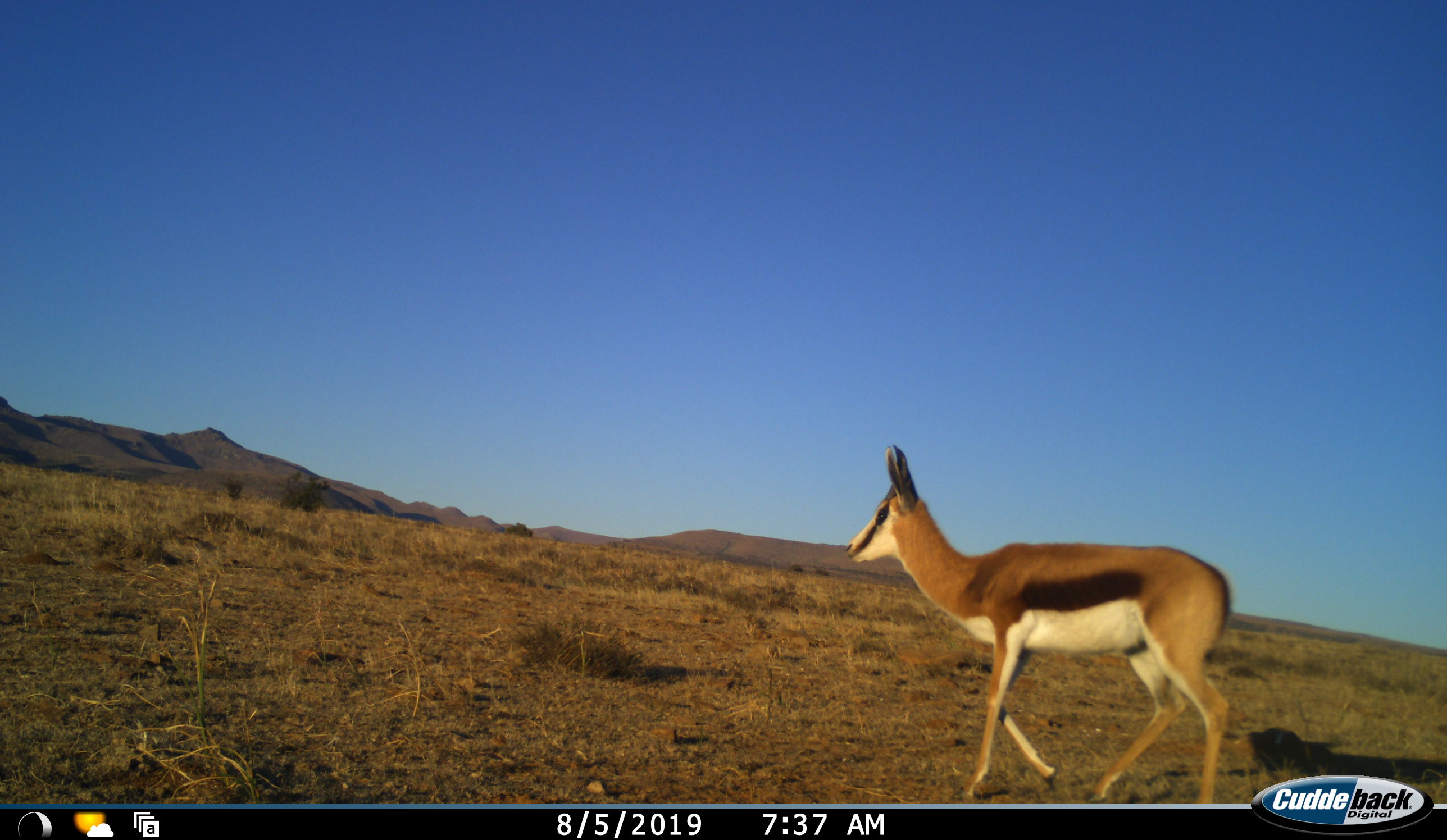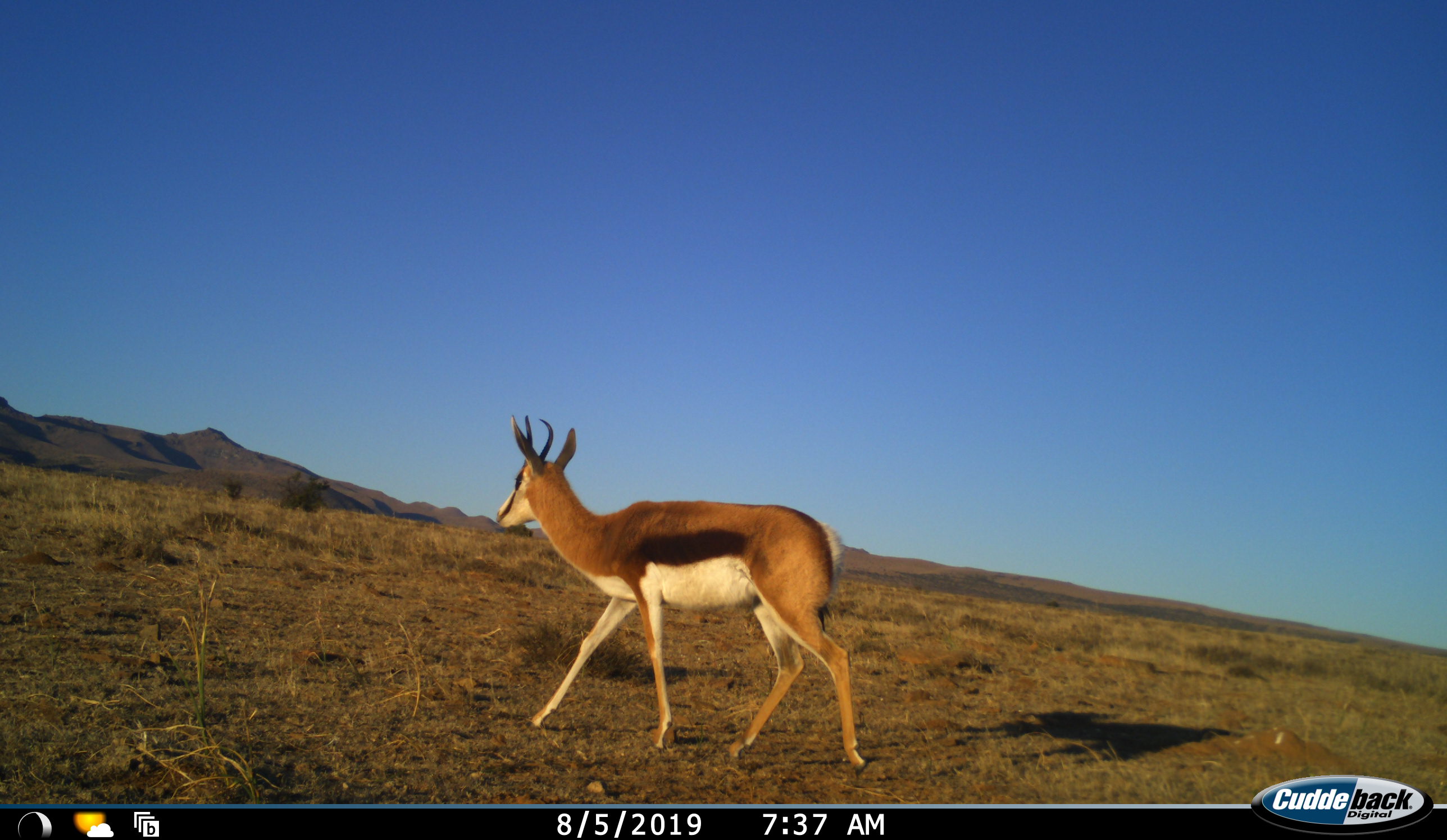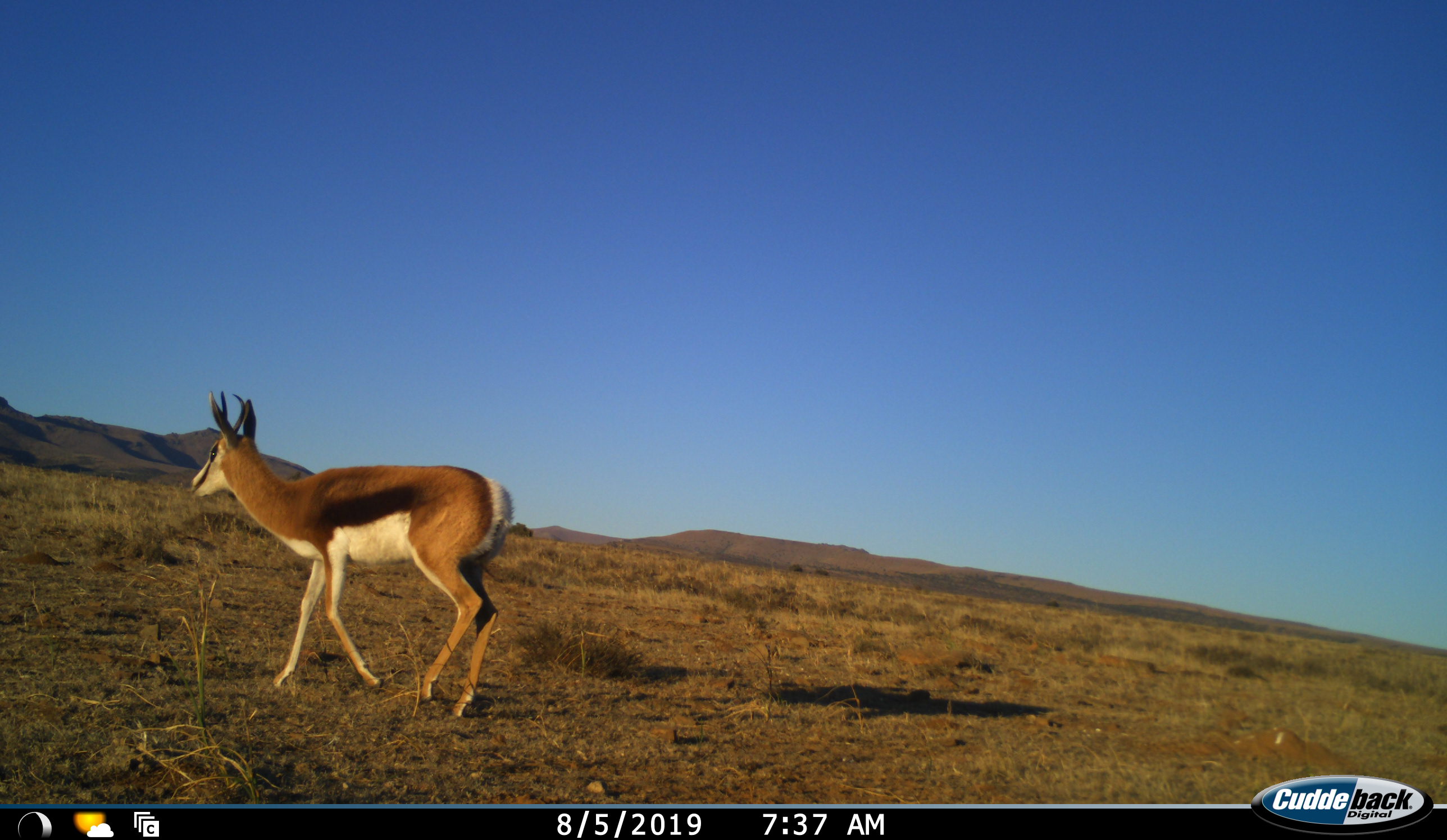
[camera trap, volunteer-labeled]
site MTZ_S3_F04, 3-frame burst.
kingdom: Animalia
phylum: Chordata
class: Mammalia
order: Artiodactyla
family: Bovidae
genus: Antidorcas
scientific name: Antidorcas marsupialis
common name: springbok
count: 1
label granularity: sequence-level